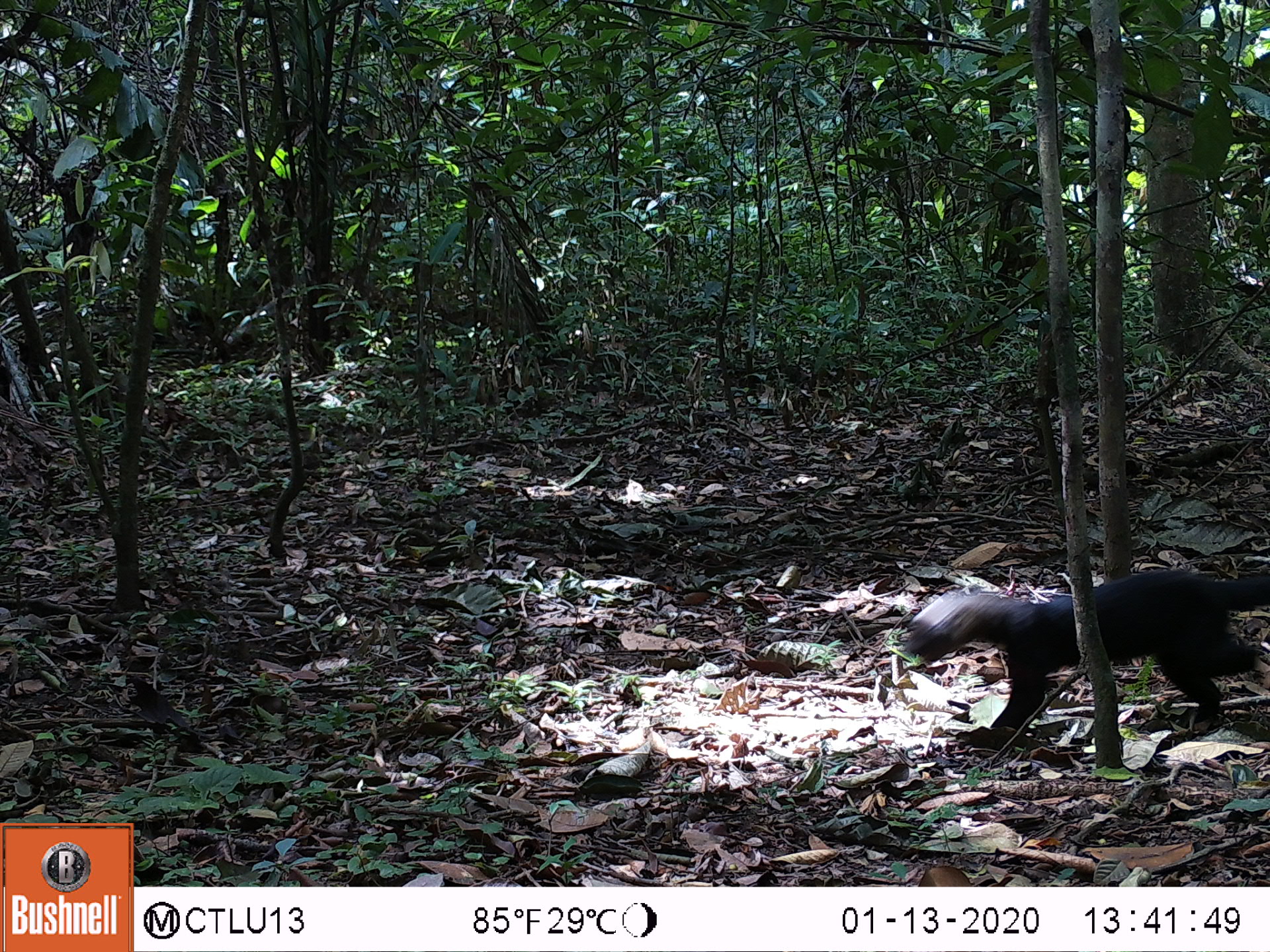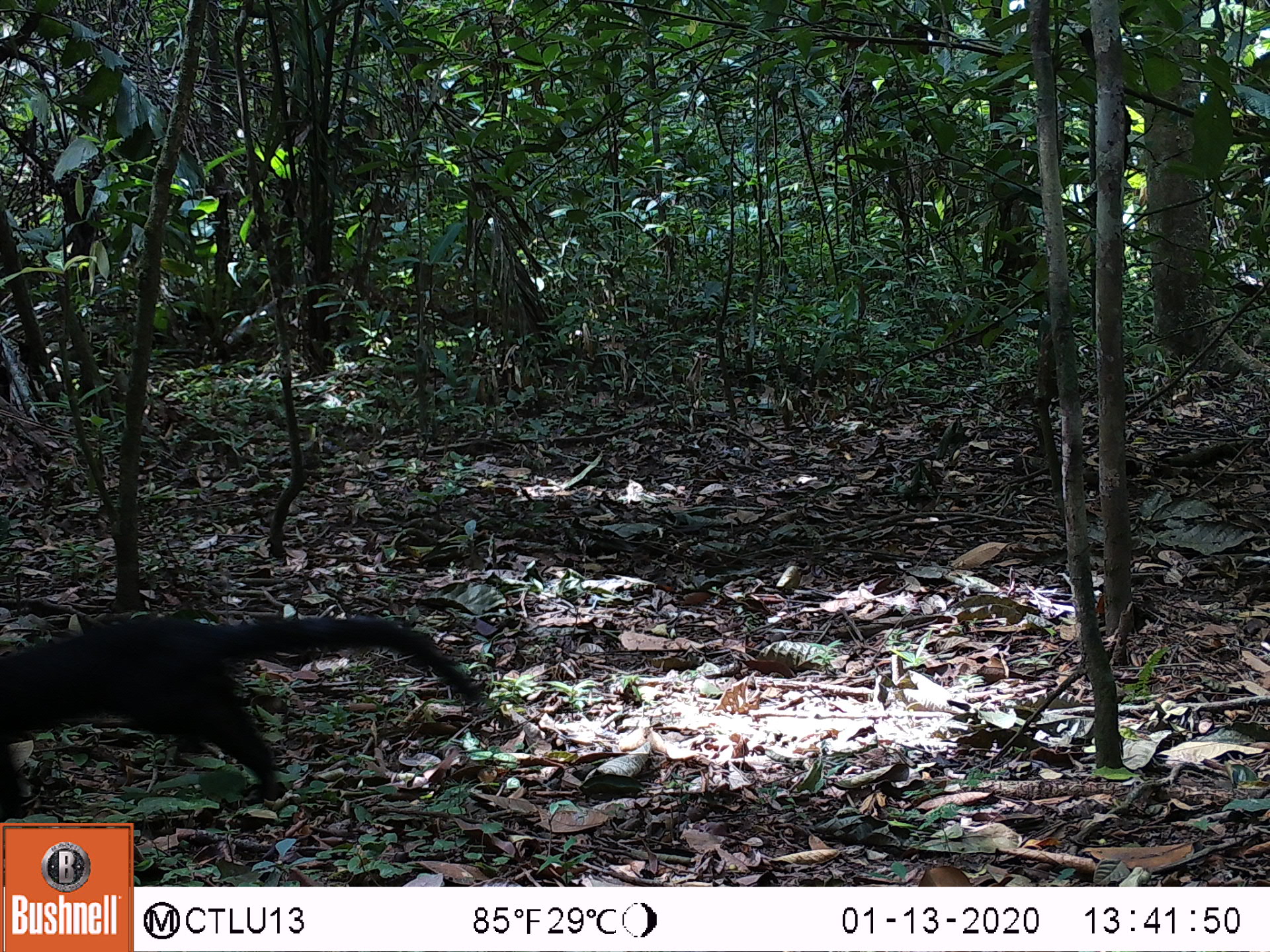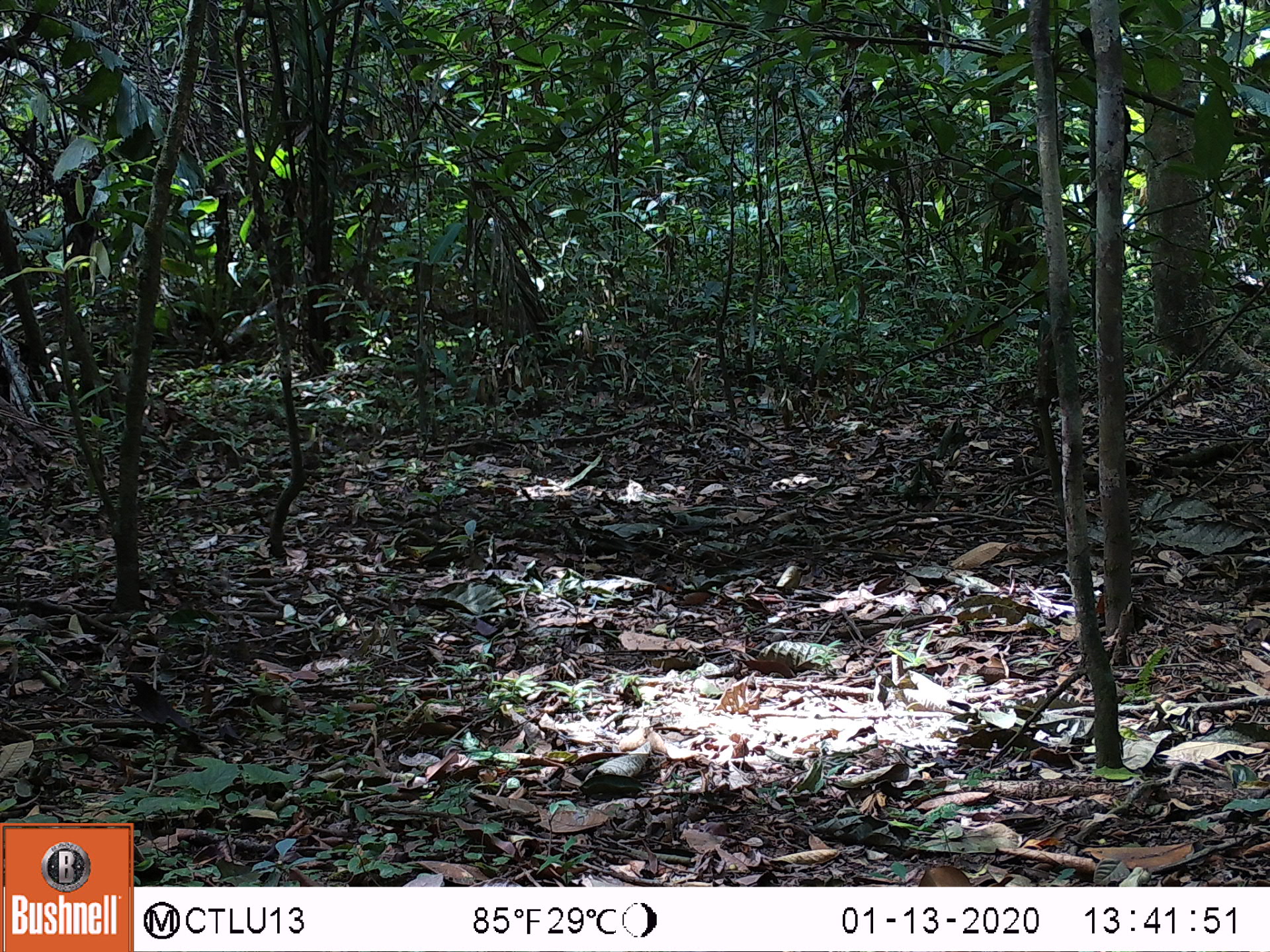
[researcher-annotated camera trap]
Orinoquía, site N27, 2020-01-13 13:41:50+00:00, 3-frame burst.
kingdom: Animalia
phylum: Chordata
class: Mammalia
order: Carnivora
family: Mustelidae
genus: Eira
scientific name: Eira barbara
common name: tayra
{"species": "tayra (Eira barbara)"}